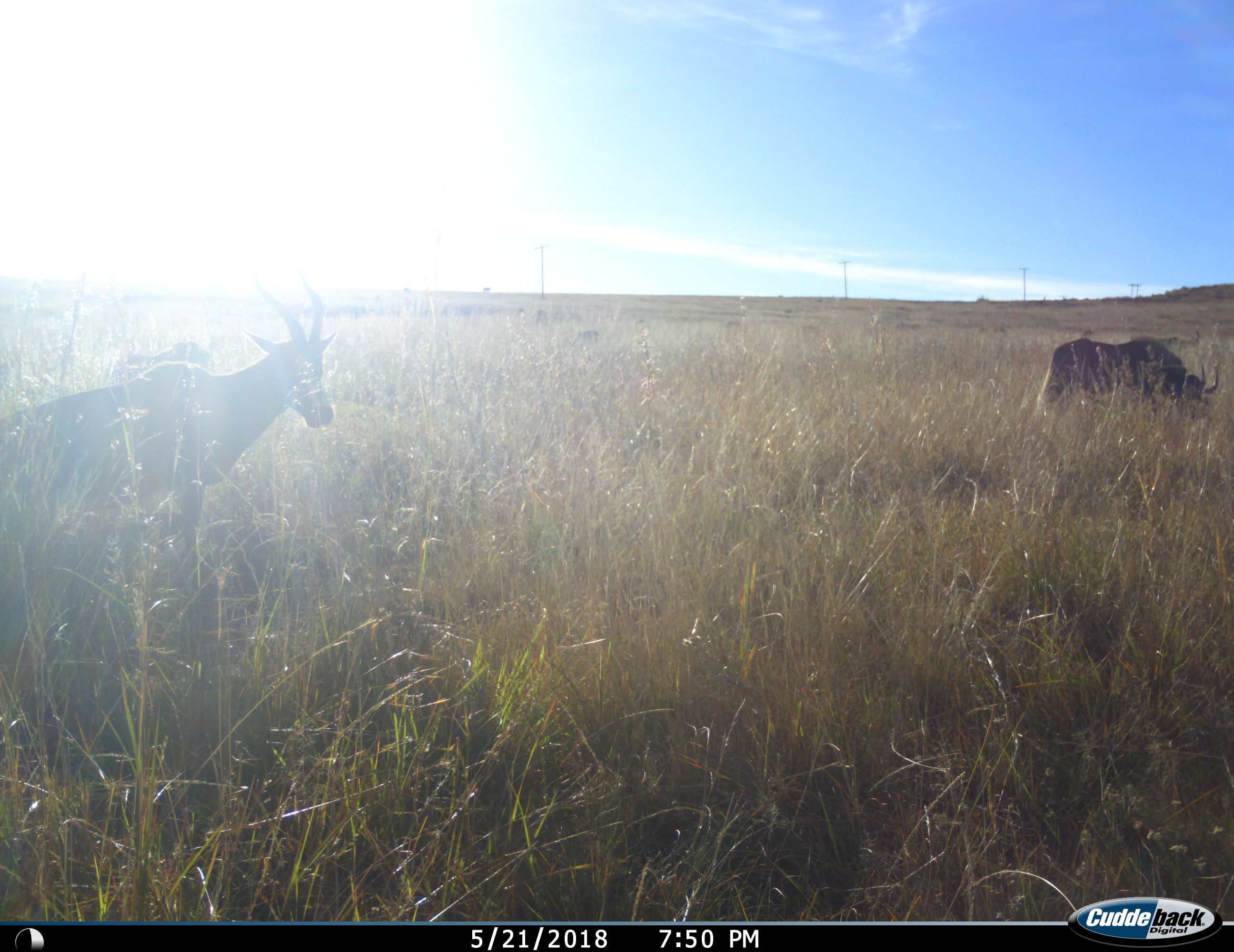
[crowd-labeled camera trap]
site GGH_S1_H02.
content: unidentified animal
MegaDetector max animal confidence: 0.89